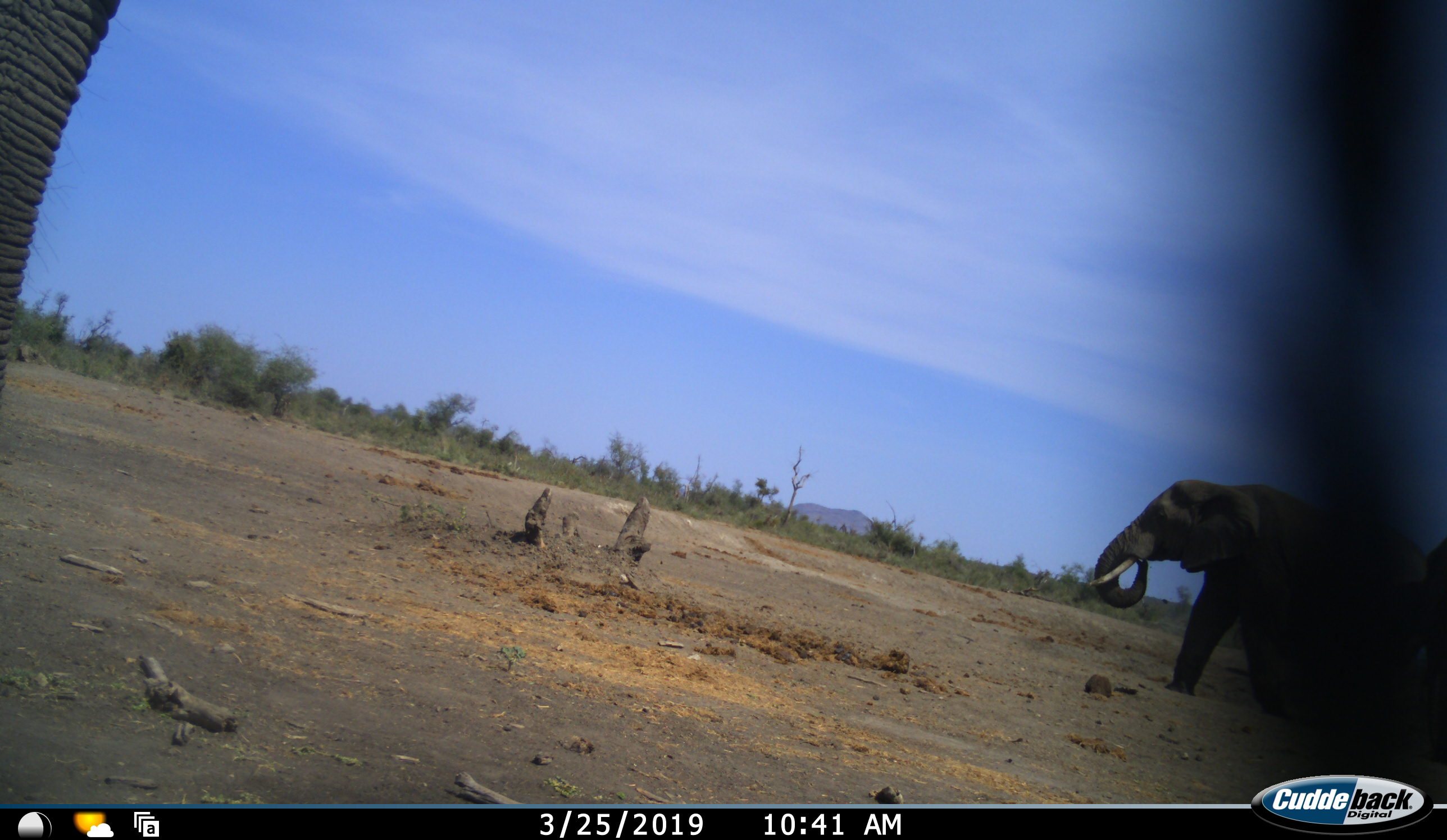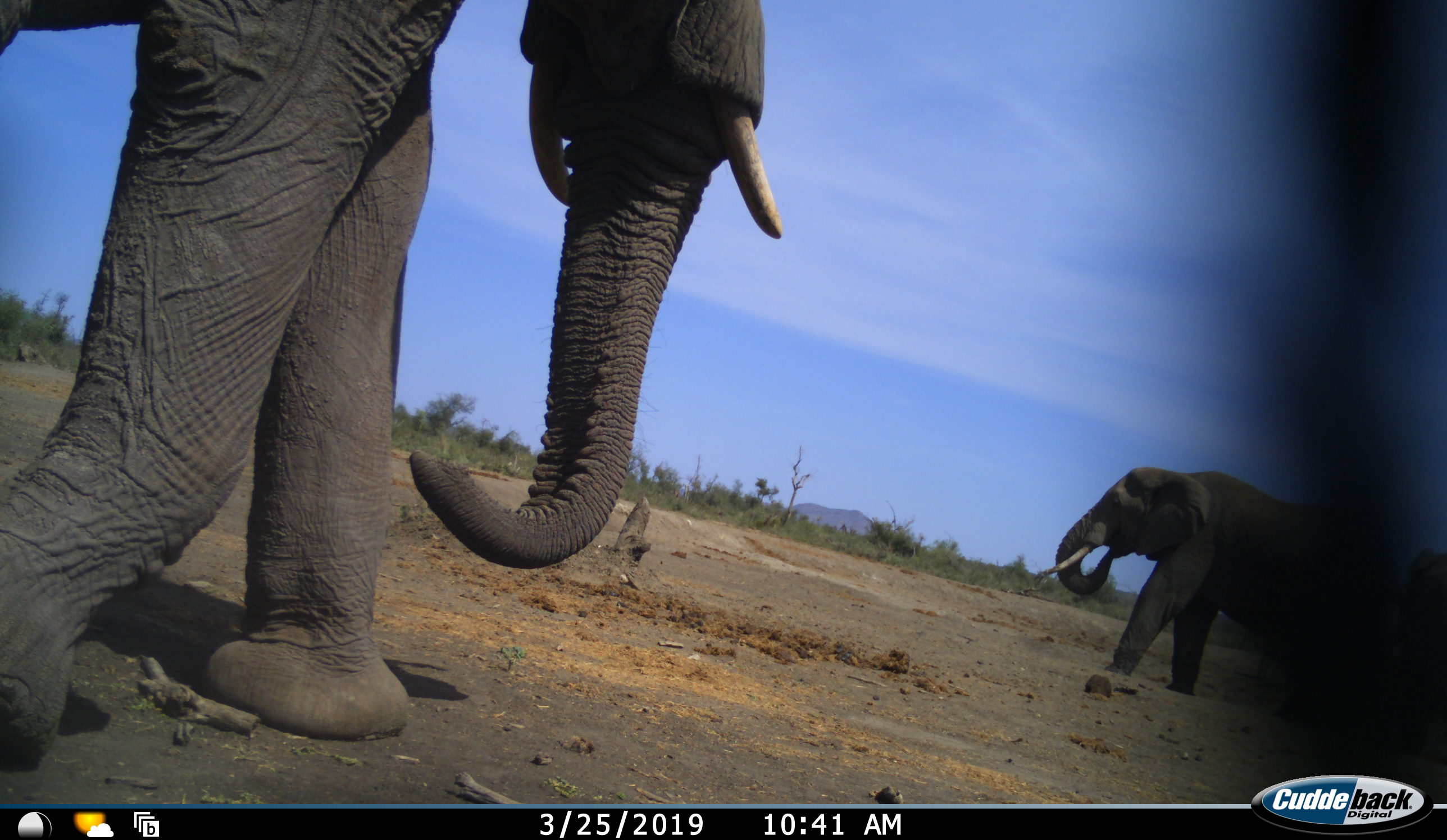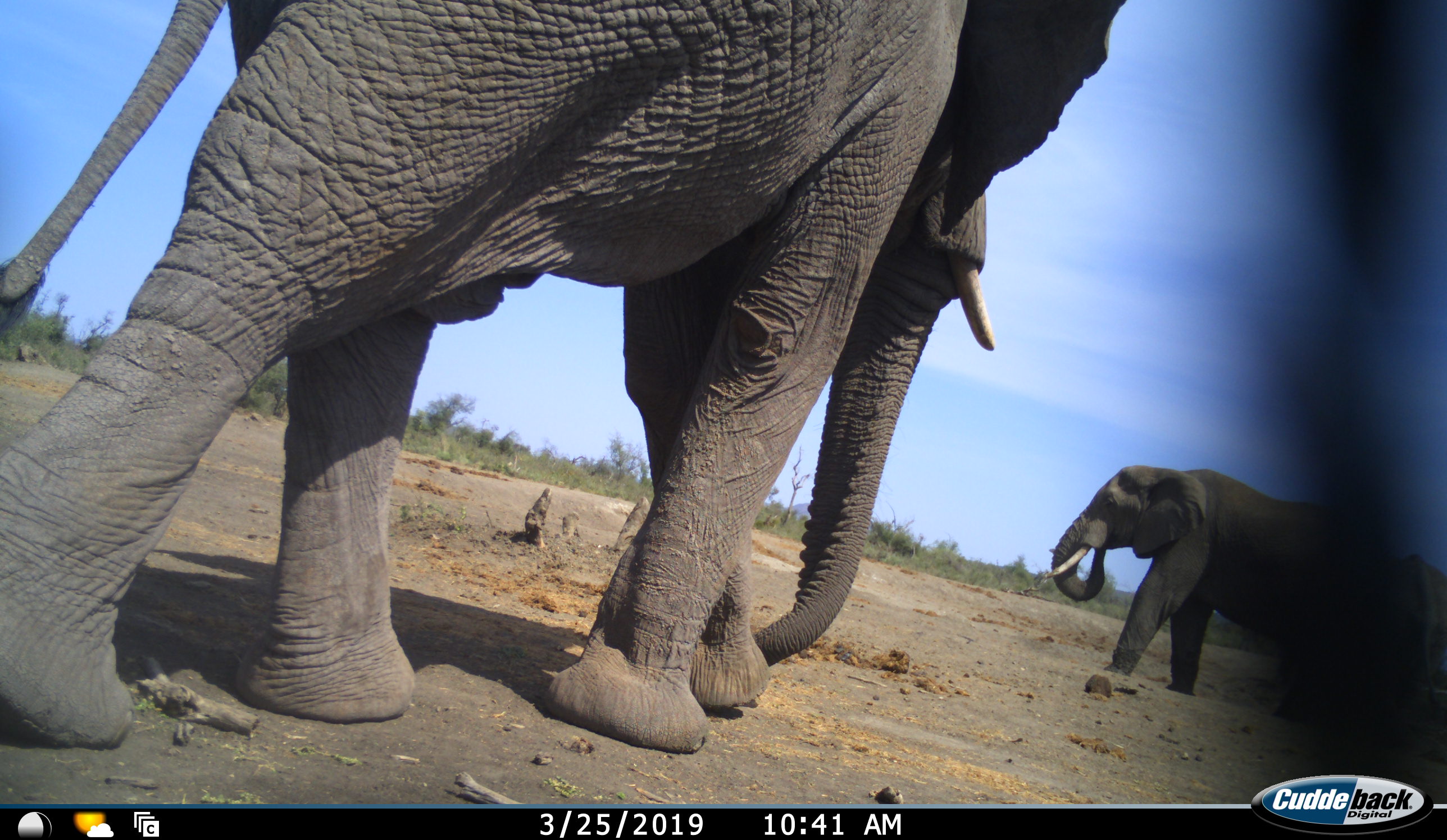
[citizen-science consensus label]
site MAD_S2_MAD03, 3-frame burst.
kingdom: Animalia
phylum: Chordata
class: Mammalia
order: Proboscidea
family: Elephantidae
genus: Loxodonta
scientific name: Loxodonta africana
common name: african bush elephant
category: elephant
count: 2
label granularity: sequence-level